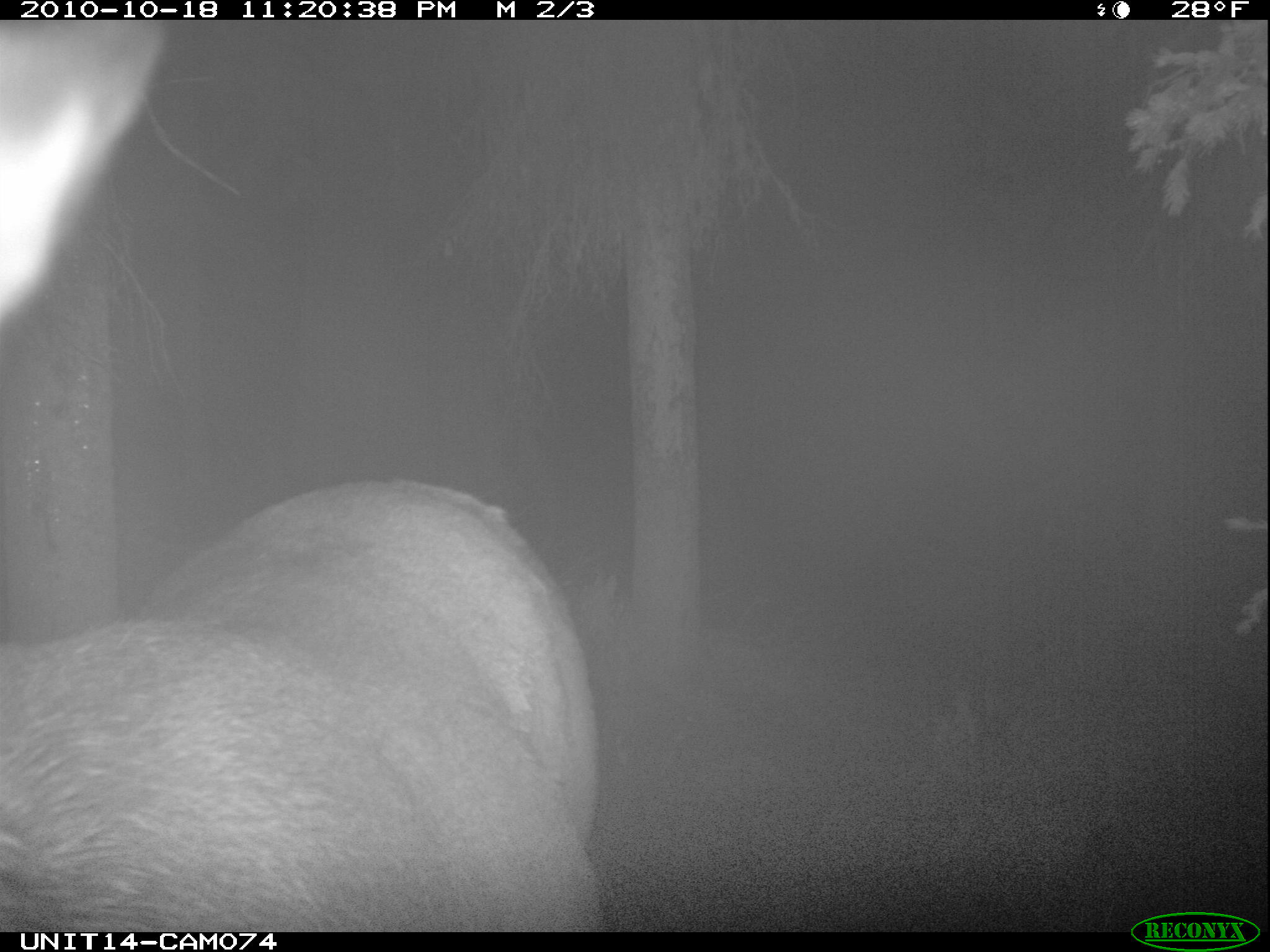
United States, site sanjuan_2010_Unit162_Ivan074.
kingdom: Animalia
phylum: Chordata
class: Mammalia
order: Artiodactyla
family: Cervidae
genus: Cervus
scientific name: Cervus elaphus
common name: red deer